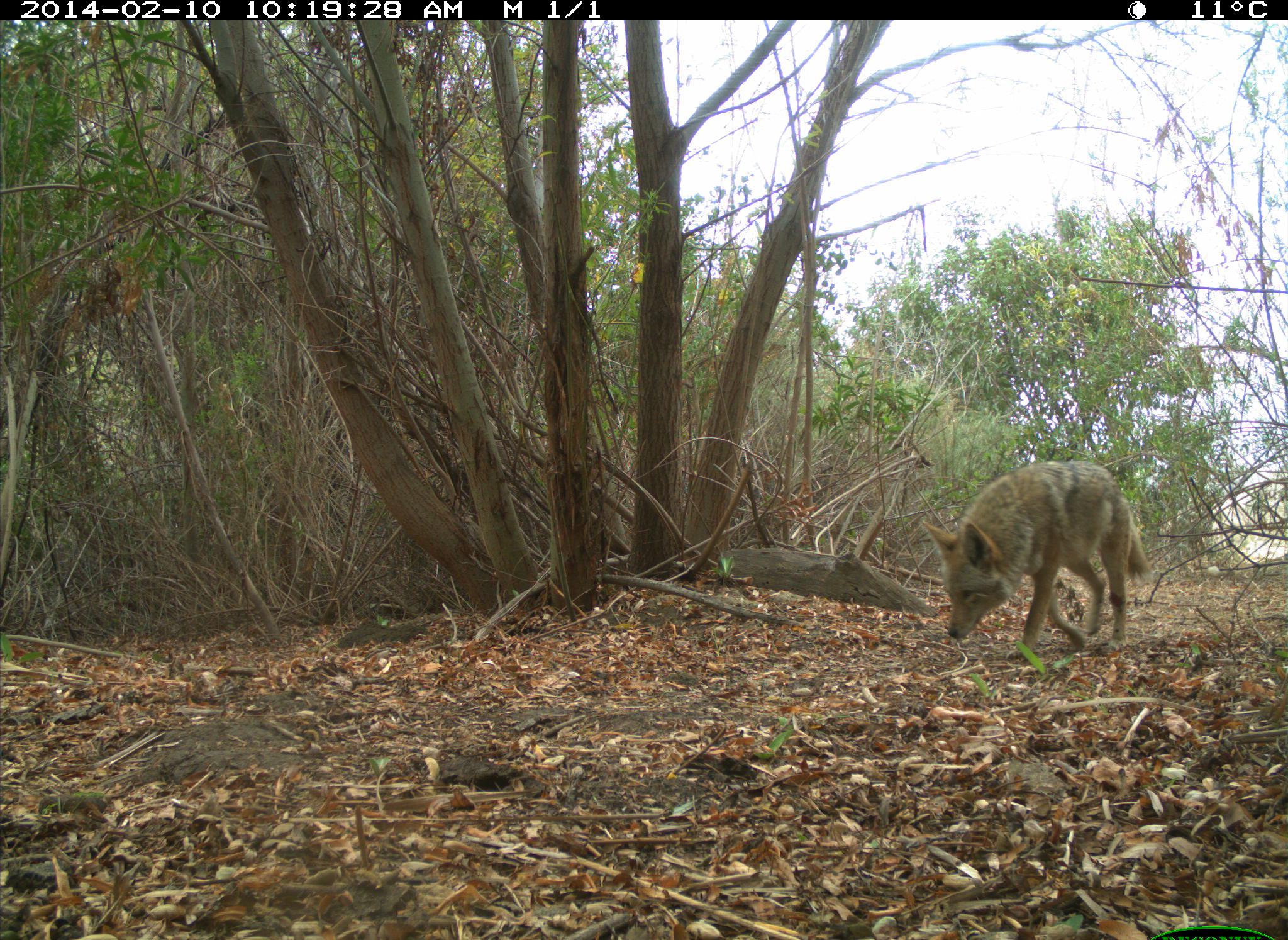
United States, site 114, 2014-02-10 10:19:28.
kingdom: Animalia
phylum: Chordata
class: Mammalia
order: Carnivora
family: Canidae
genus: Canis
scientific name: Canis latrans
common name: coyote